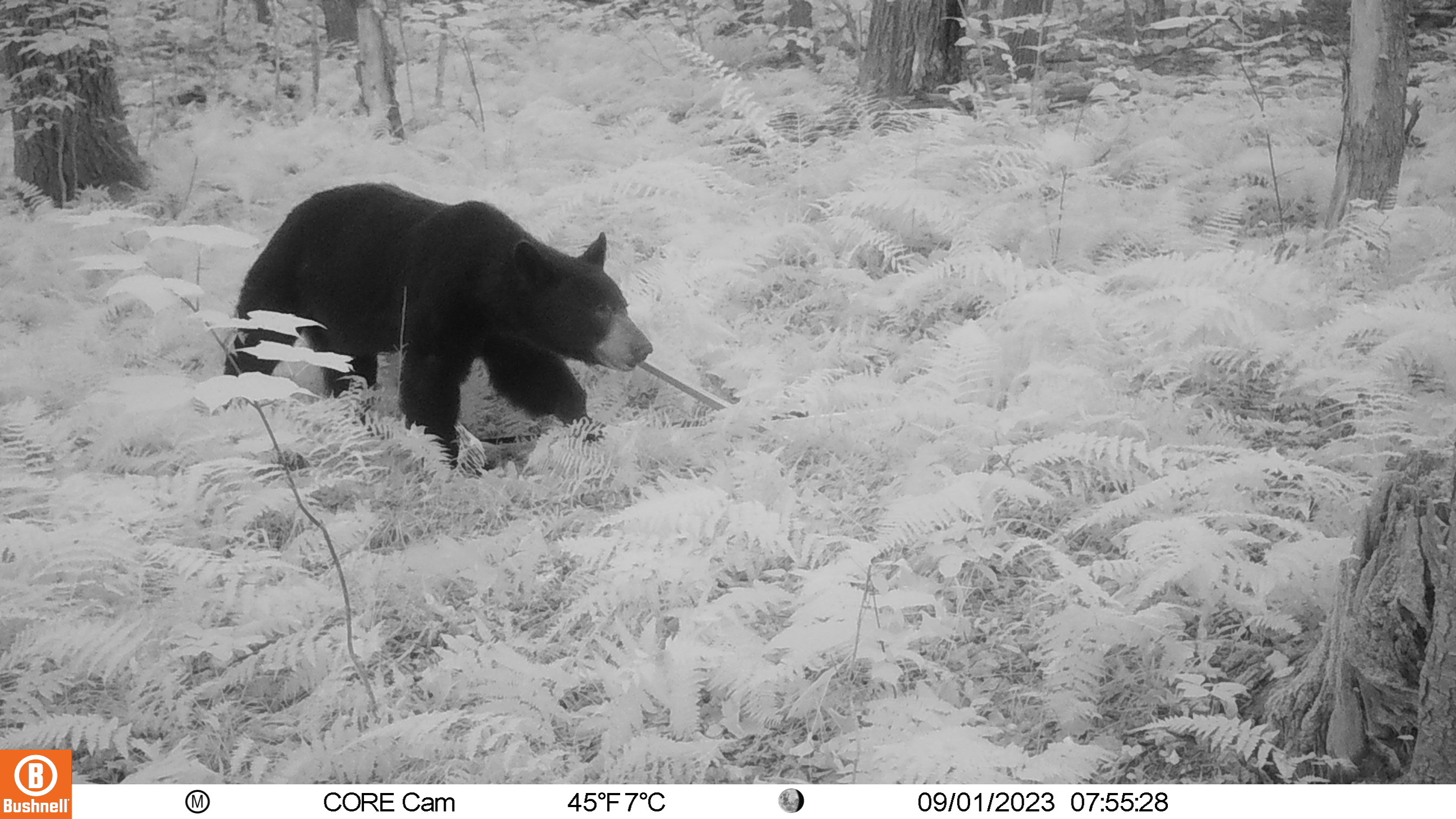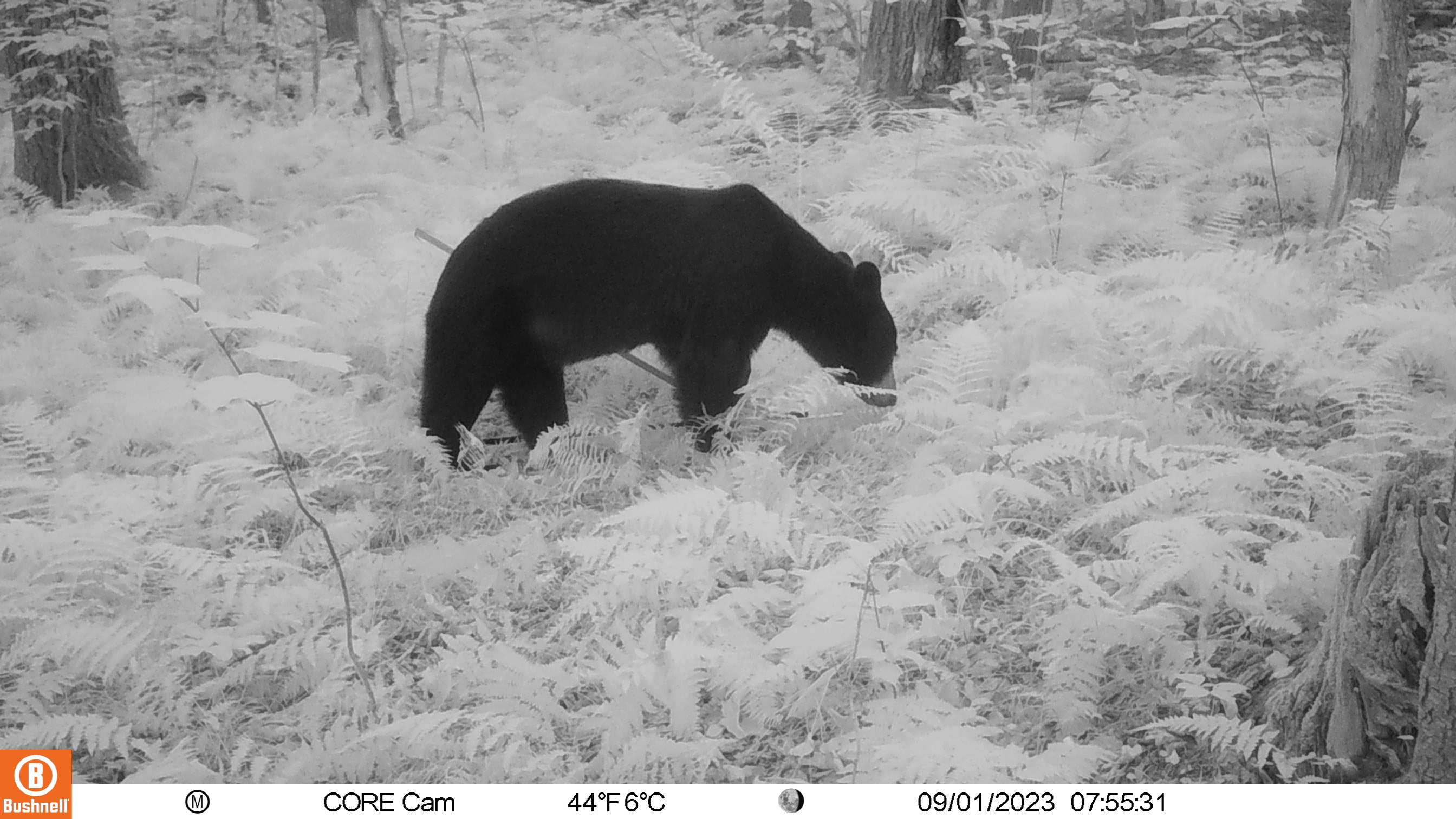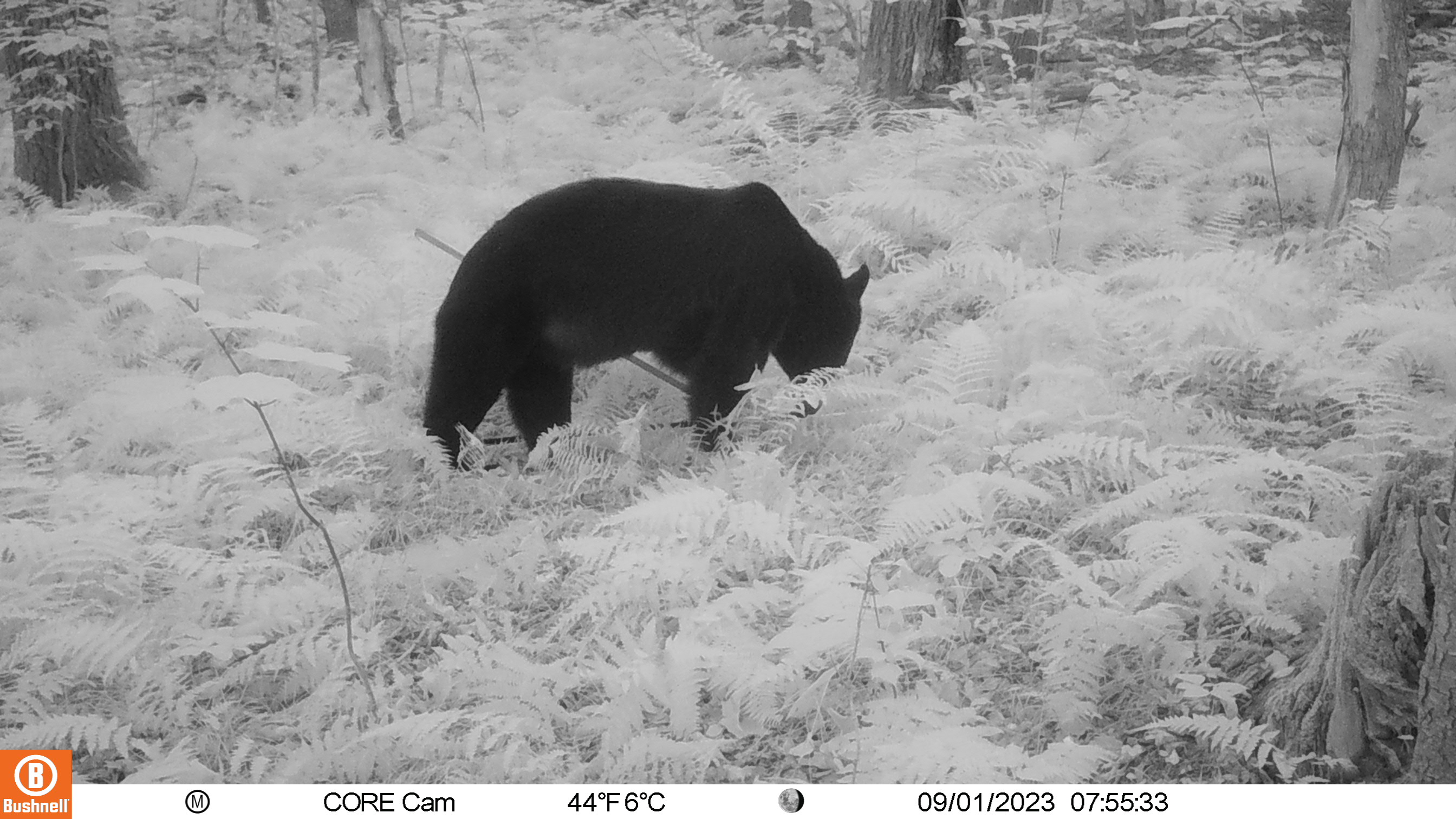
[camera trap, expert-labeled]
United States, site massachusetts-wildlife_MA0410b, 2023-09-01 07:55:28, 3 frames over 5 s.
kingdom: Animalia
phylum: Chordata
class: Mammalia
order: Carnivora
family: Ursidae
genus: Ursus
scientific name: Ursus americanus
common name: black bear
Black bear (Ursus americanus).